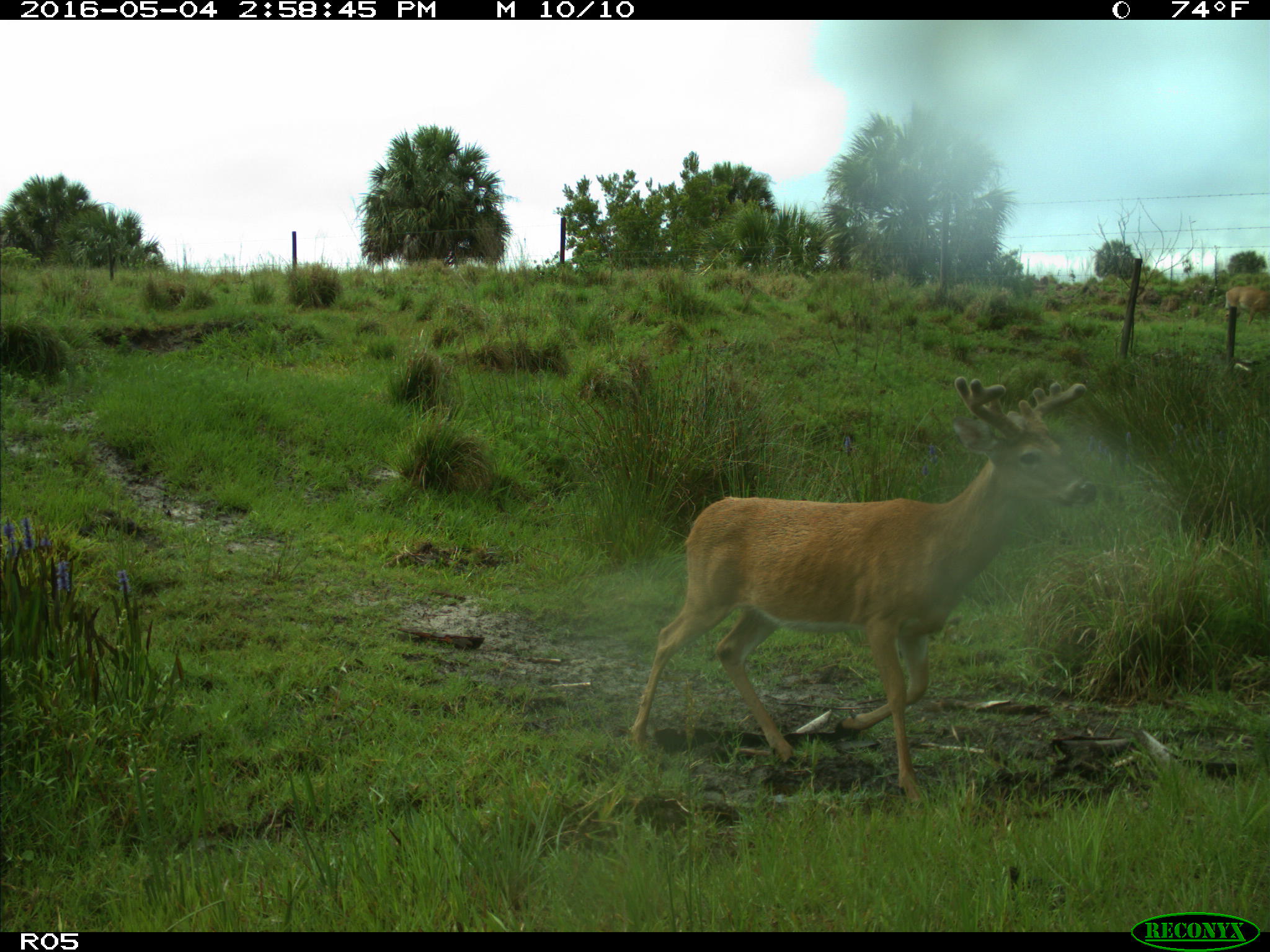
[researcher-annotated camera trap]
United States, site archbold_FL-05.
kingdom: Animalia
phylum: Chordata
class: Mammalia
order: Artiodactyla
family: Cervidae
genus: Odocoileus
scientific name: Odocoileus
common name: deer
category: unidentified deer